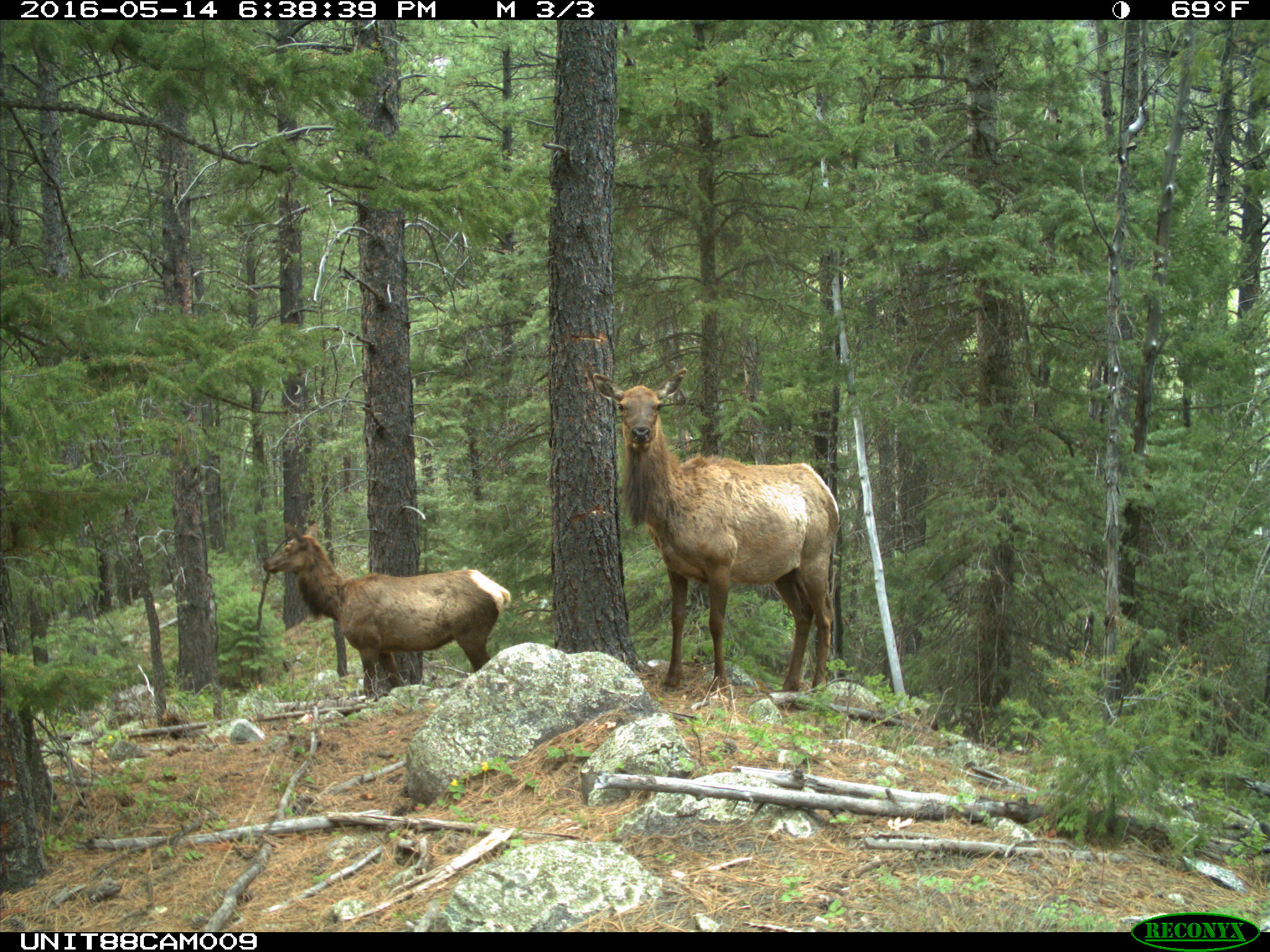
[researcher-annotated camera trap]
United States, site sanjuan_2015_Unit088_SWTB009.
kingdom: Animalia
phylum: Chordata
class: Mammalia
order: Artiodactyla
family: Cervidae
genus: Cervus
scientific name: Cervus elaphus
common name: red deer